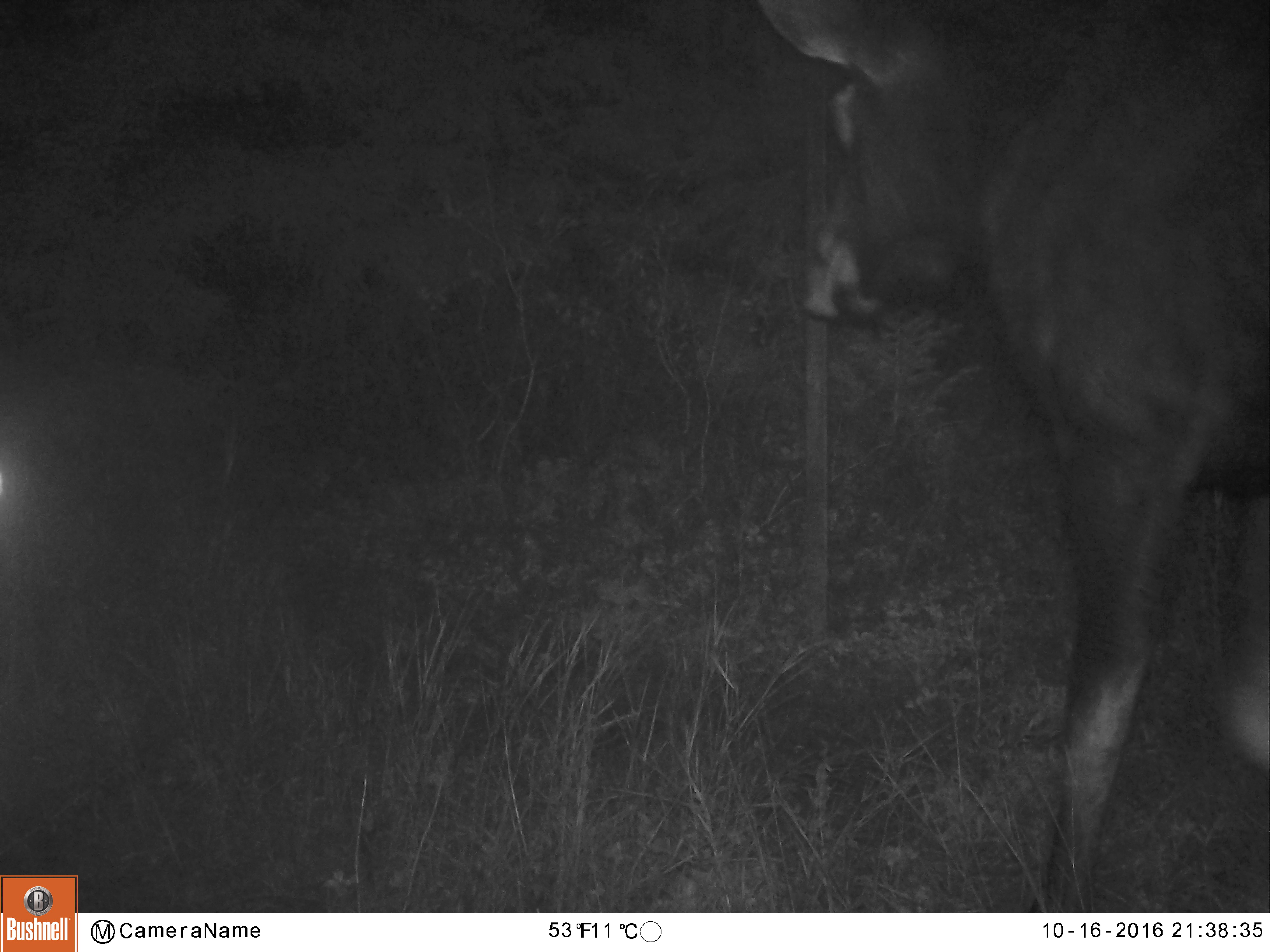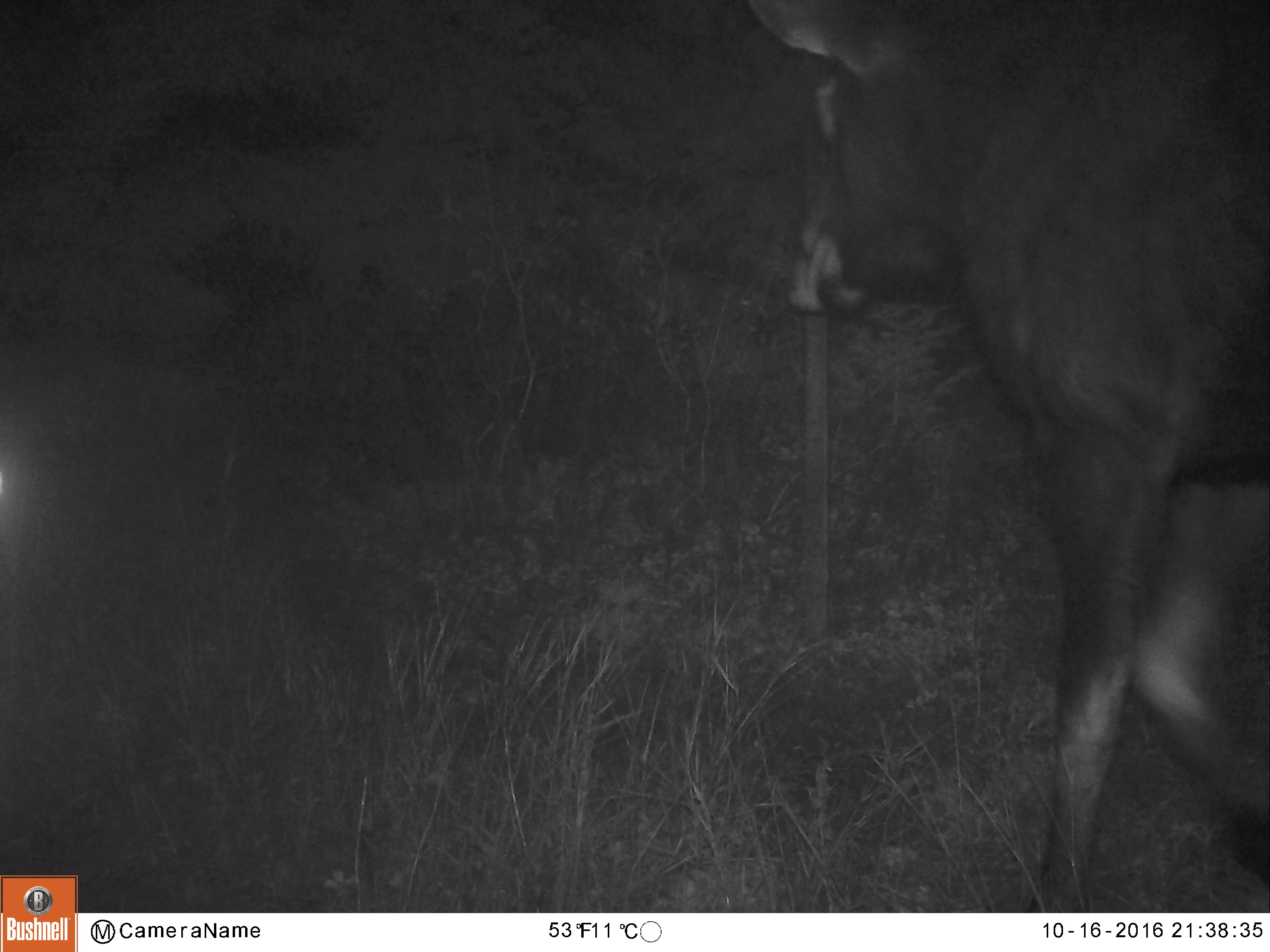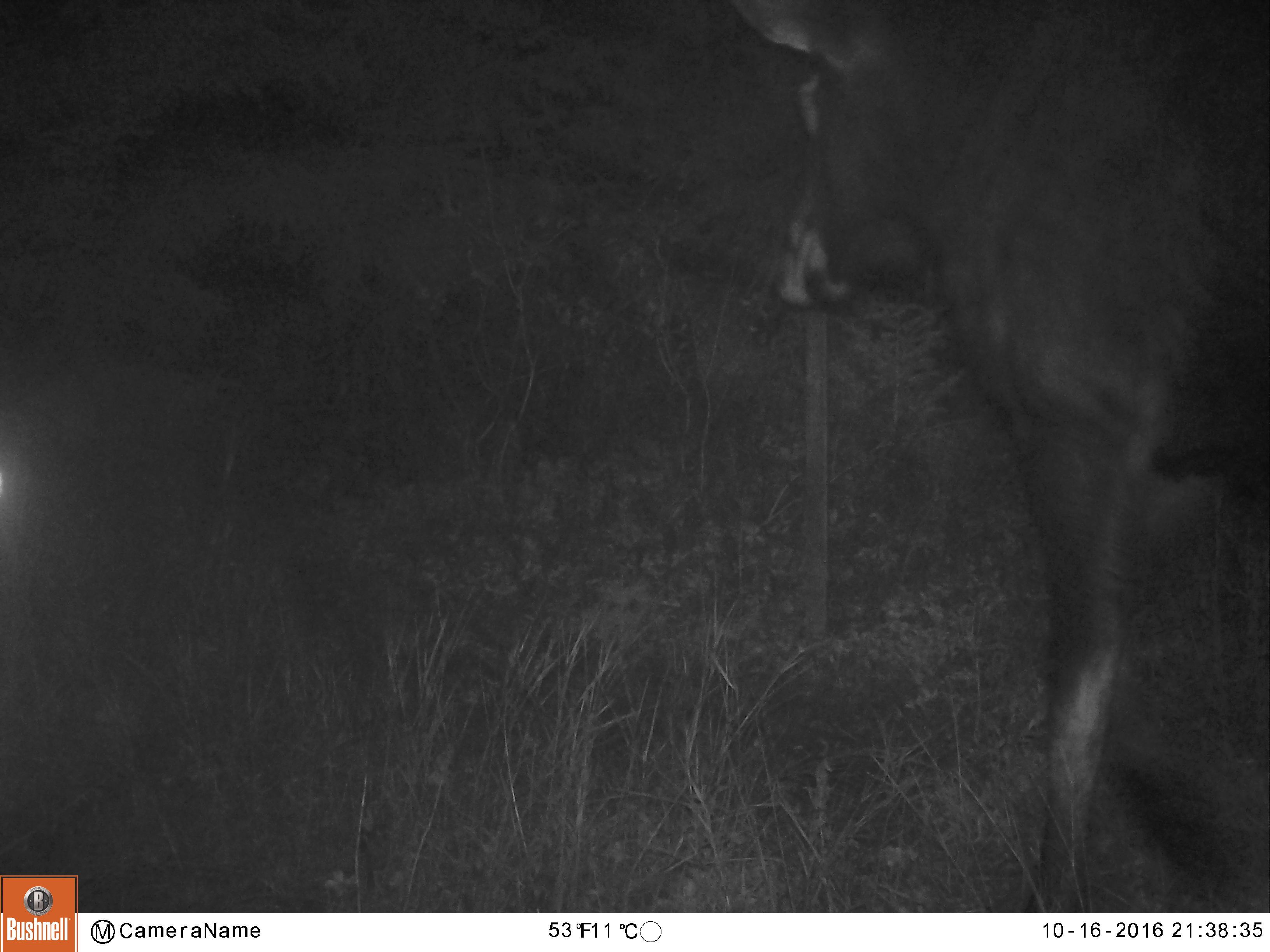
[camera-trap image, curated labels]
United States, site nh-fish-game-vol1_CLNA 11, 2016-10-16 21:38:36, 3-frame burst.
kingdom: Animalia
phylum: Chordata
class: Mammalia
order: Artiodactyla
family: Cervidae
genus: Alces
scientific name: Alces alces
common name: moose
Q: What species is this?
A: Moose (Alces alces).